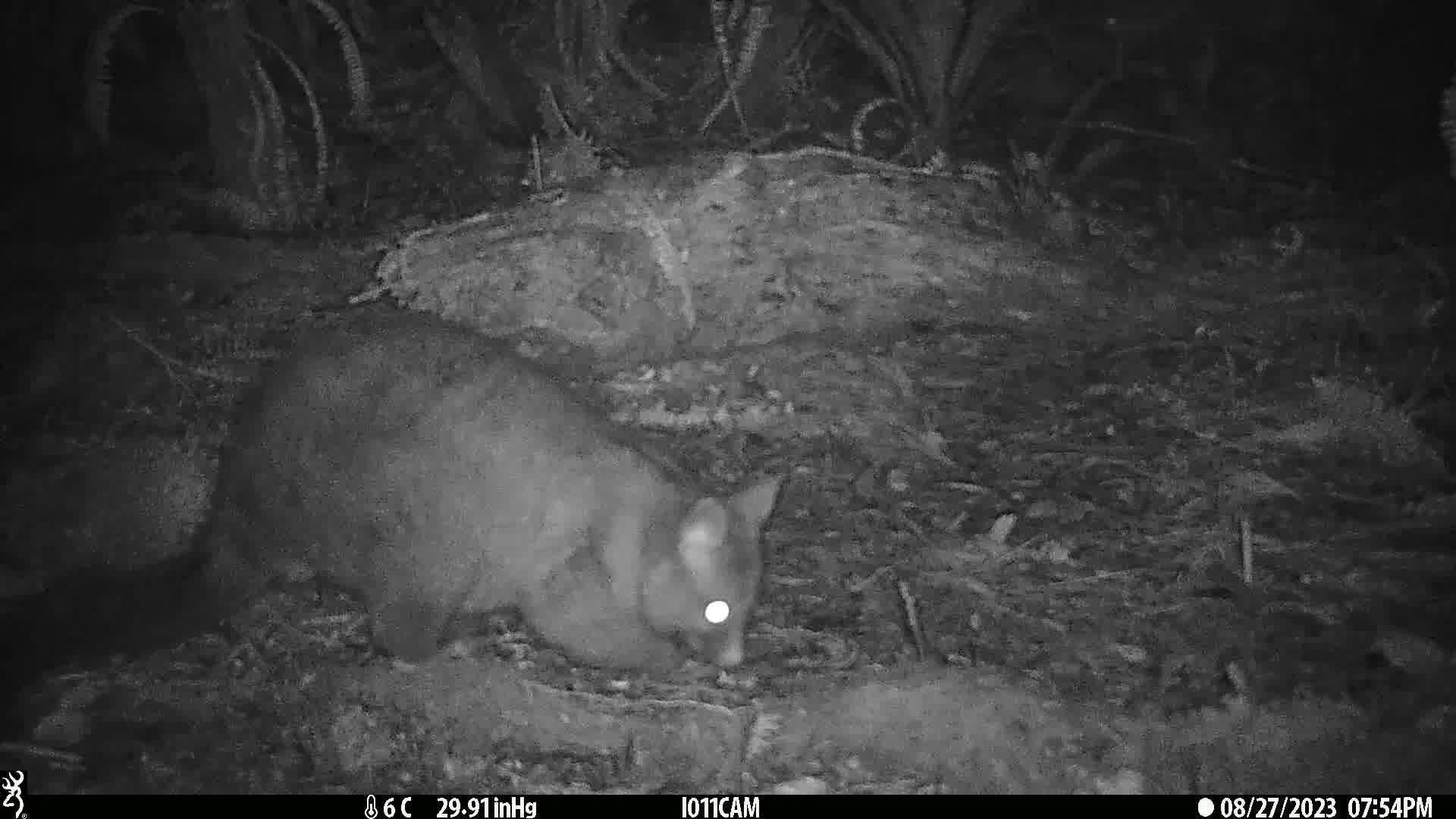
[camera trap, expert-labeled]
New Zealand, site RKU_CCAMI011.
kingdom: Animalia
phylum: Chordata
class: Mammalia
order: Diprotodontia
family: Phalangeridae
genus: Trichosurus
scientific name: Trichosurus vulpecula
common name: common brushtail possum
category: possum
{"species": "possum (common brushtail possum) (Trichosurus vulpecula)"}